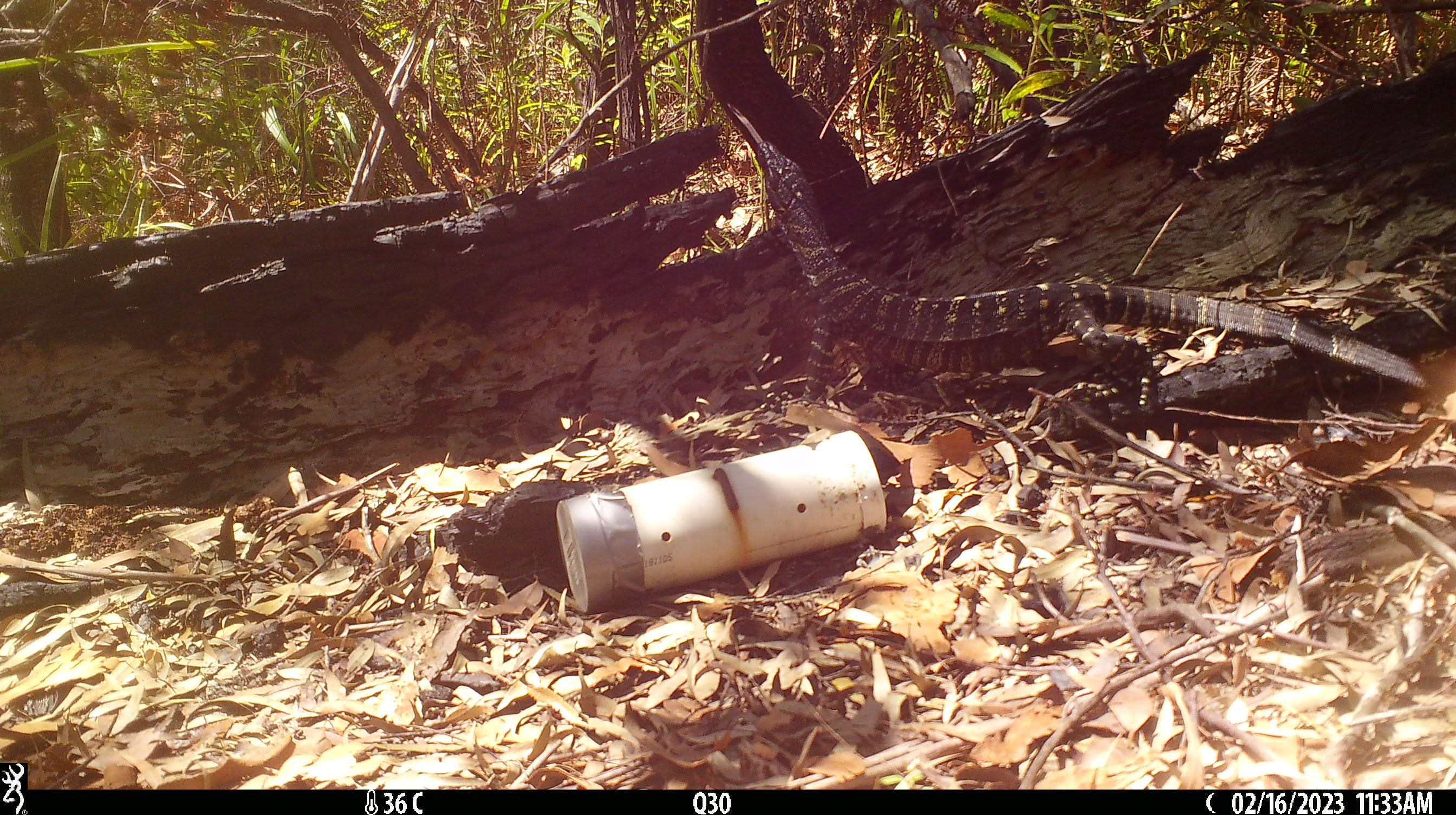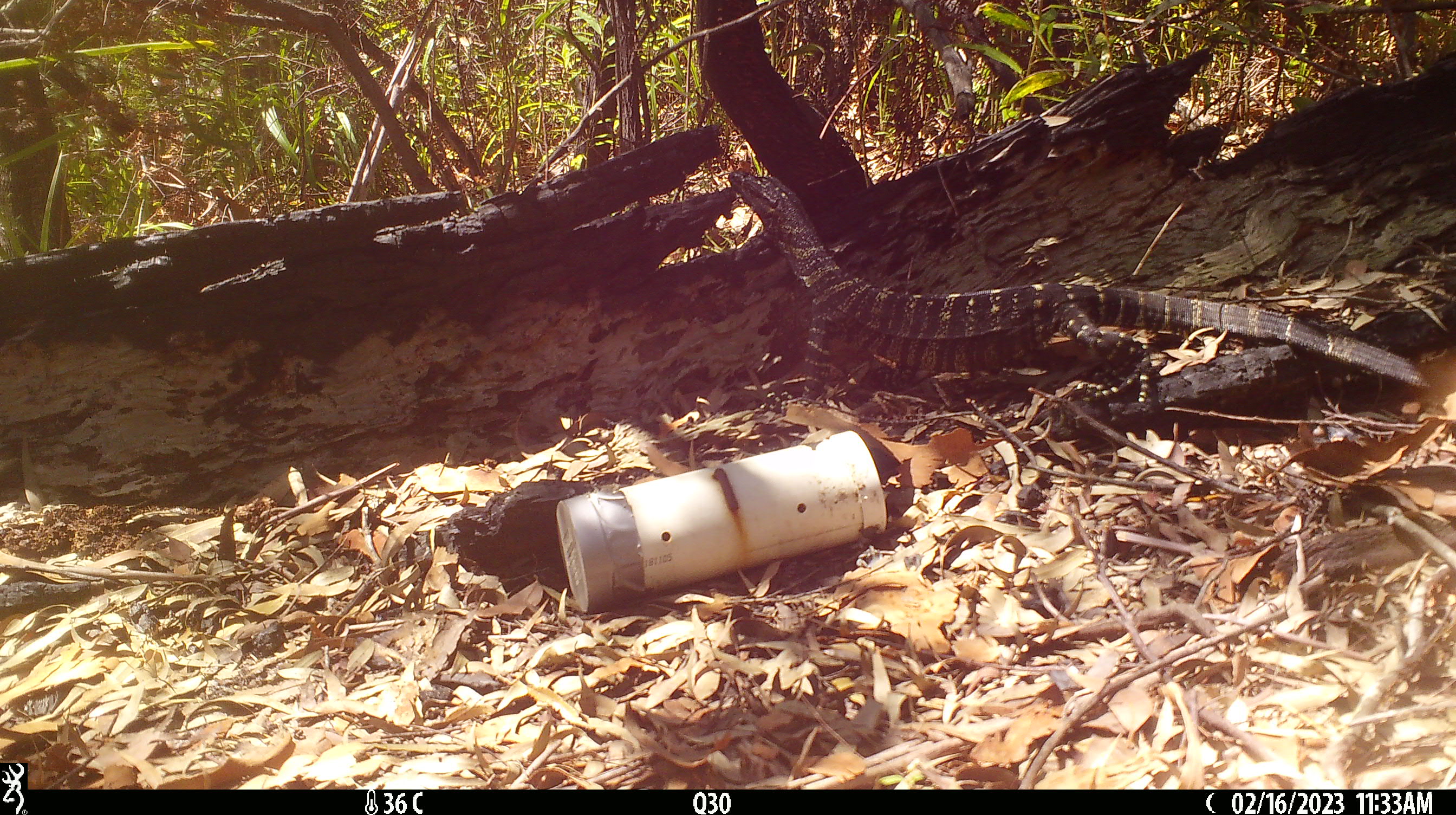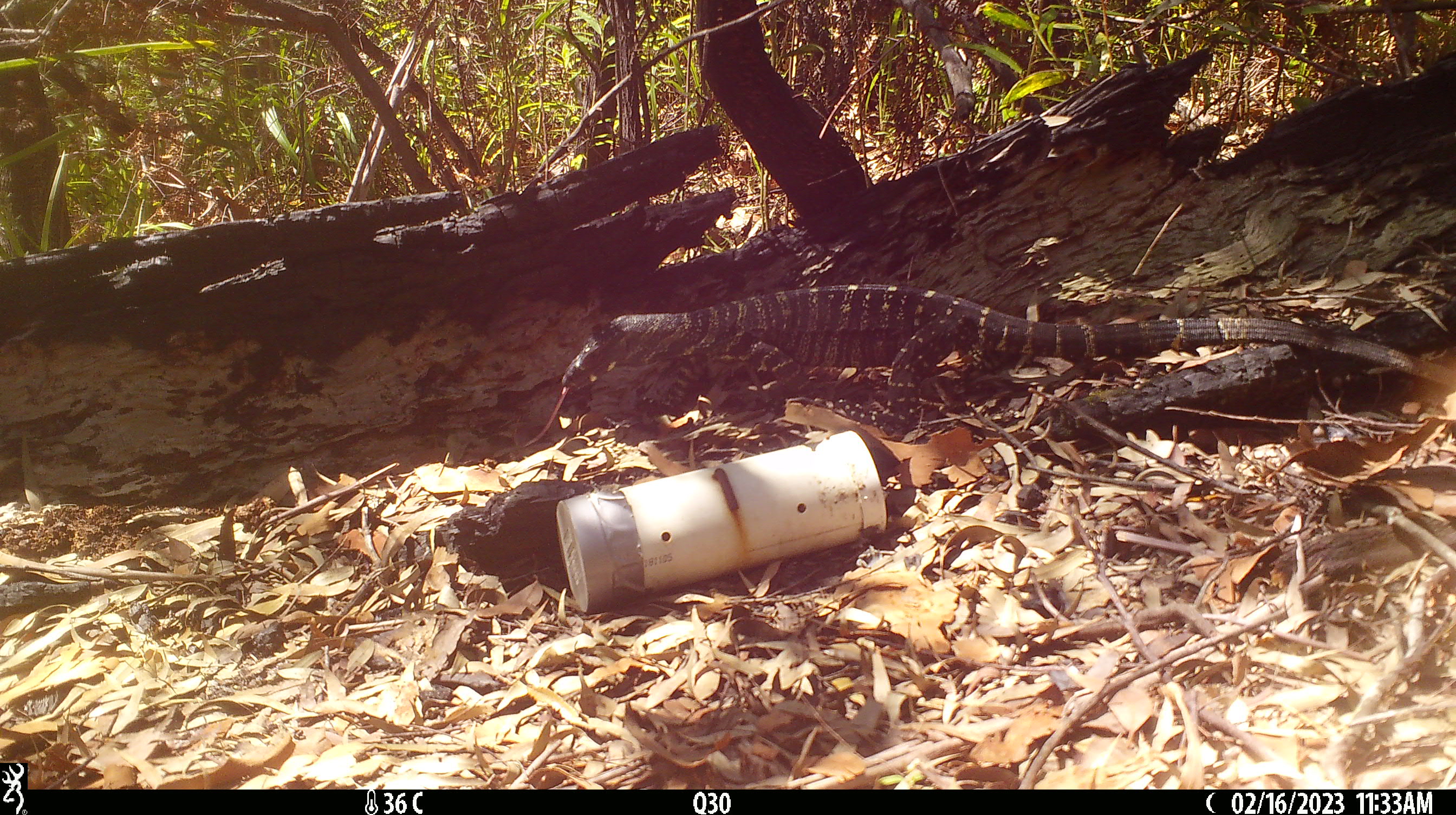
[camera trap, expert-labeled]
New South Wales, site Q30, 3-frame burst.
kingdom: Animalia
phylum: Chordata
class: Reptilia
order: Squamata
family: Varanidae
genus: Varanus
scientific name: Varanus varius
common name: lace monitor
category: goanna